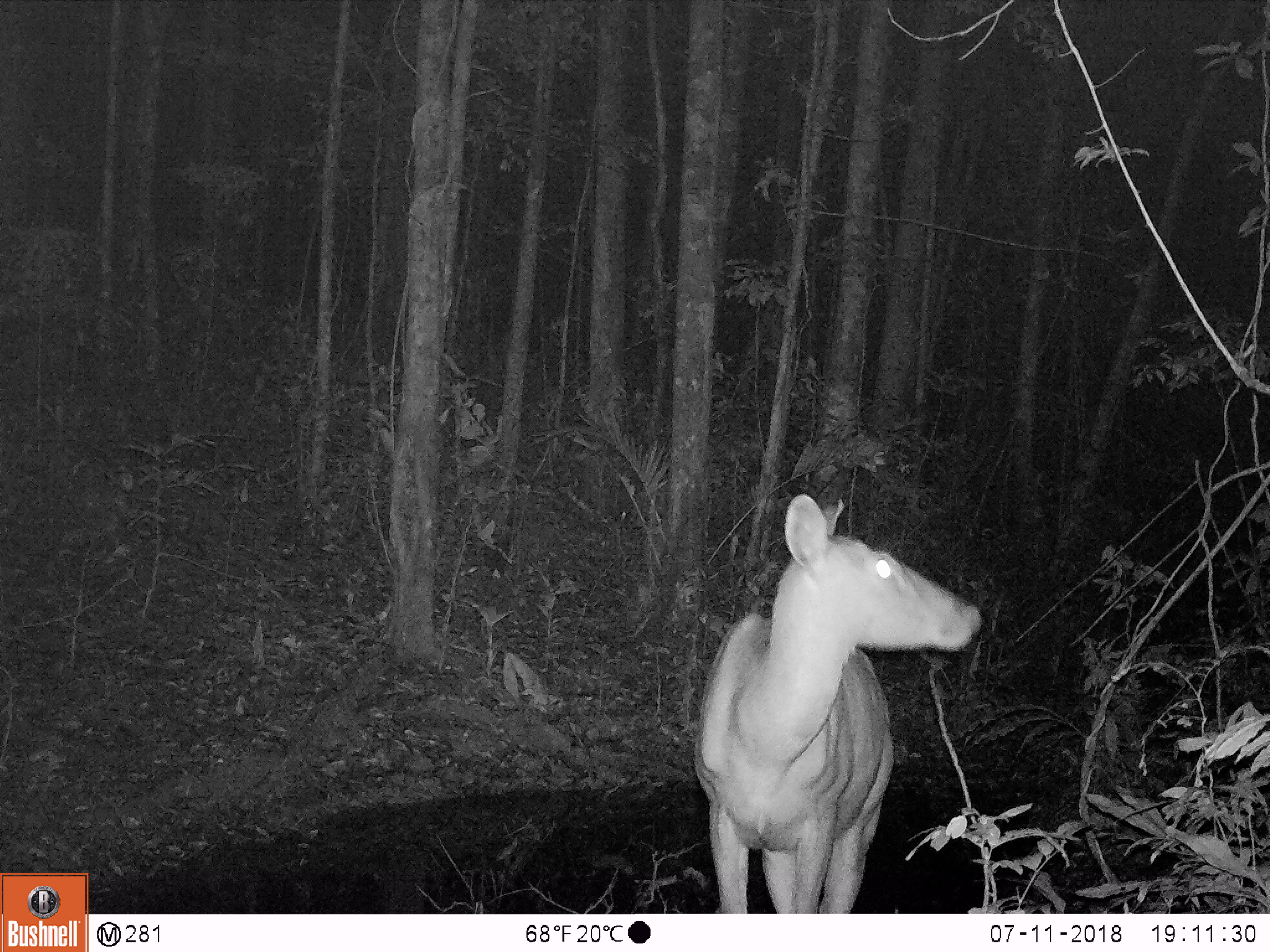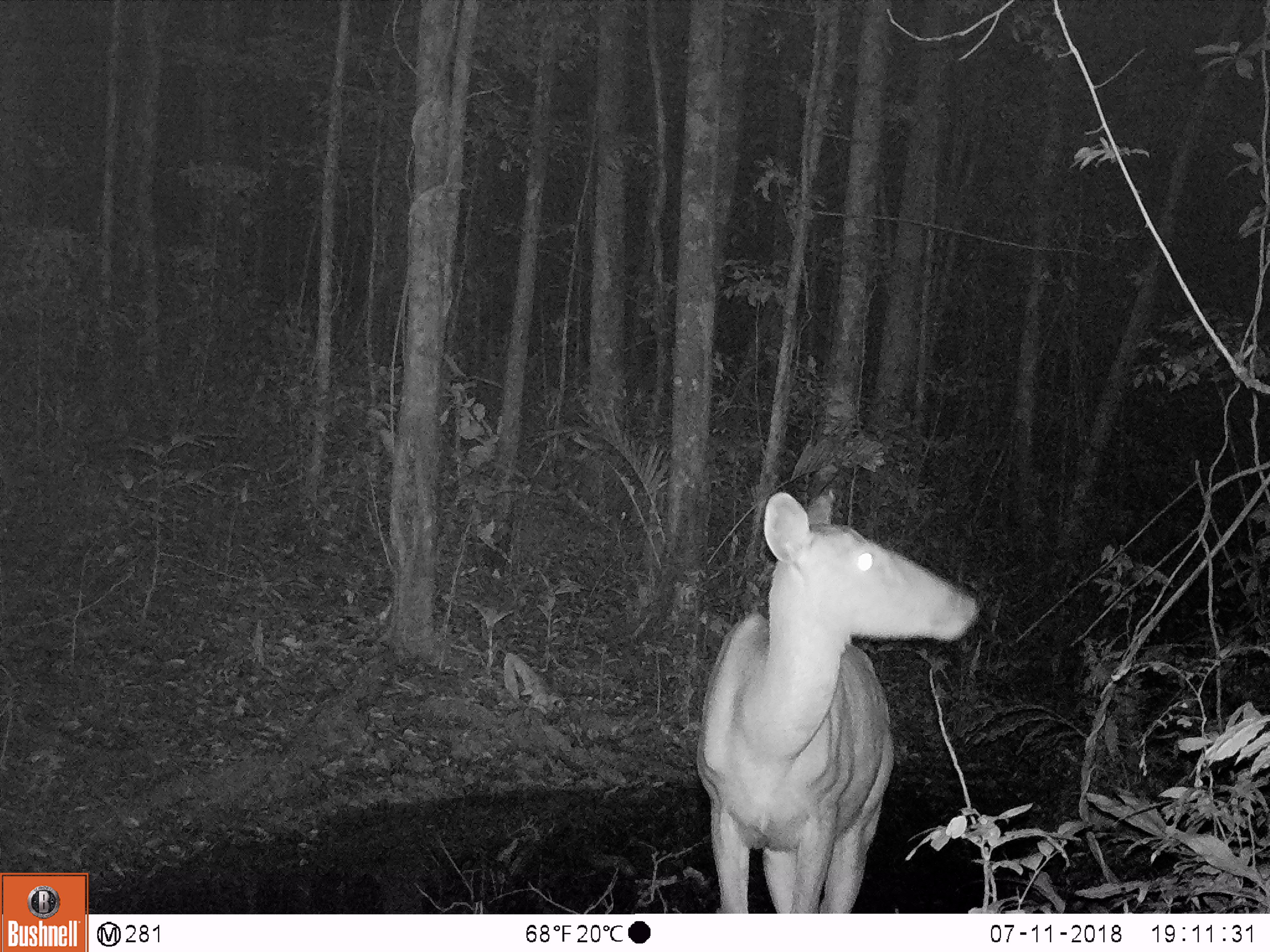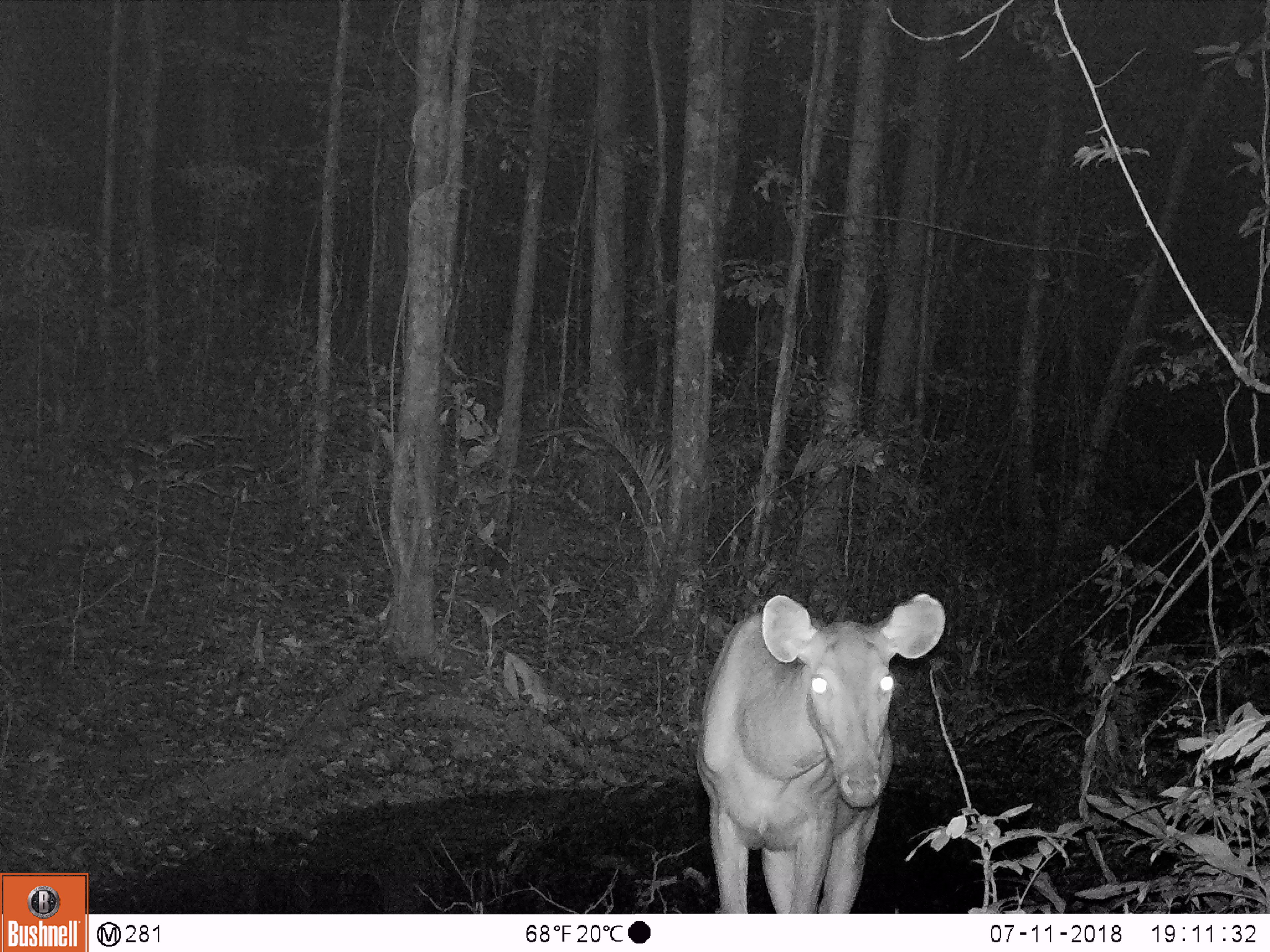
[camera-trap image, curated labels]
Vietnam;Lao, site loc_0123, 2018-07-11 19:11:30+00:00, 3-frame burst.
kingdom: Animalia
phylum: Chordata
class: Mammalia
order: Artiodactyla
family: Cervidae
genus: Rusa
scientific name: Rusa unicolor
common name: sambar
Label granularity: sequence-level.